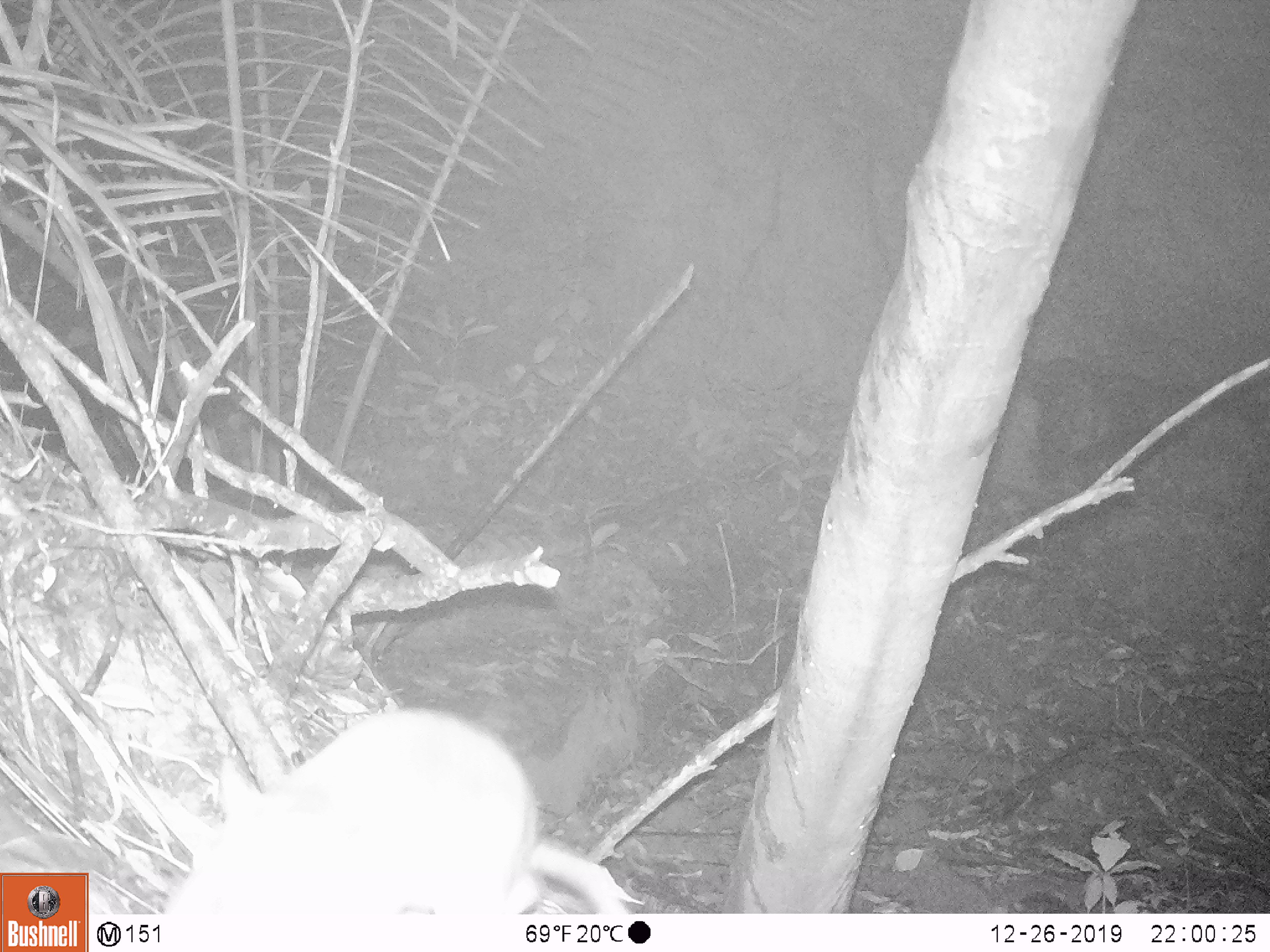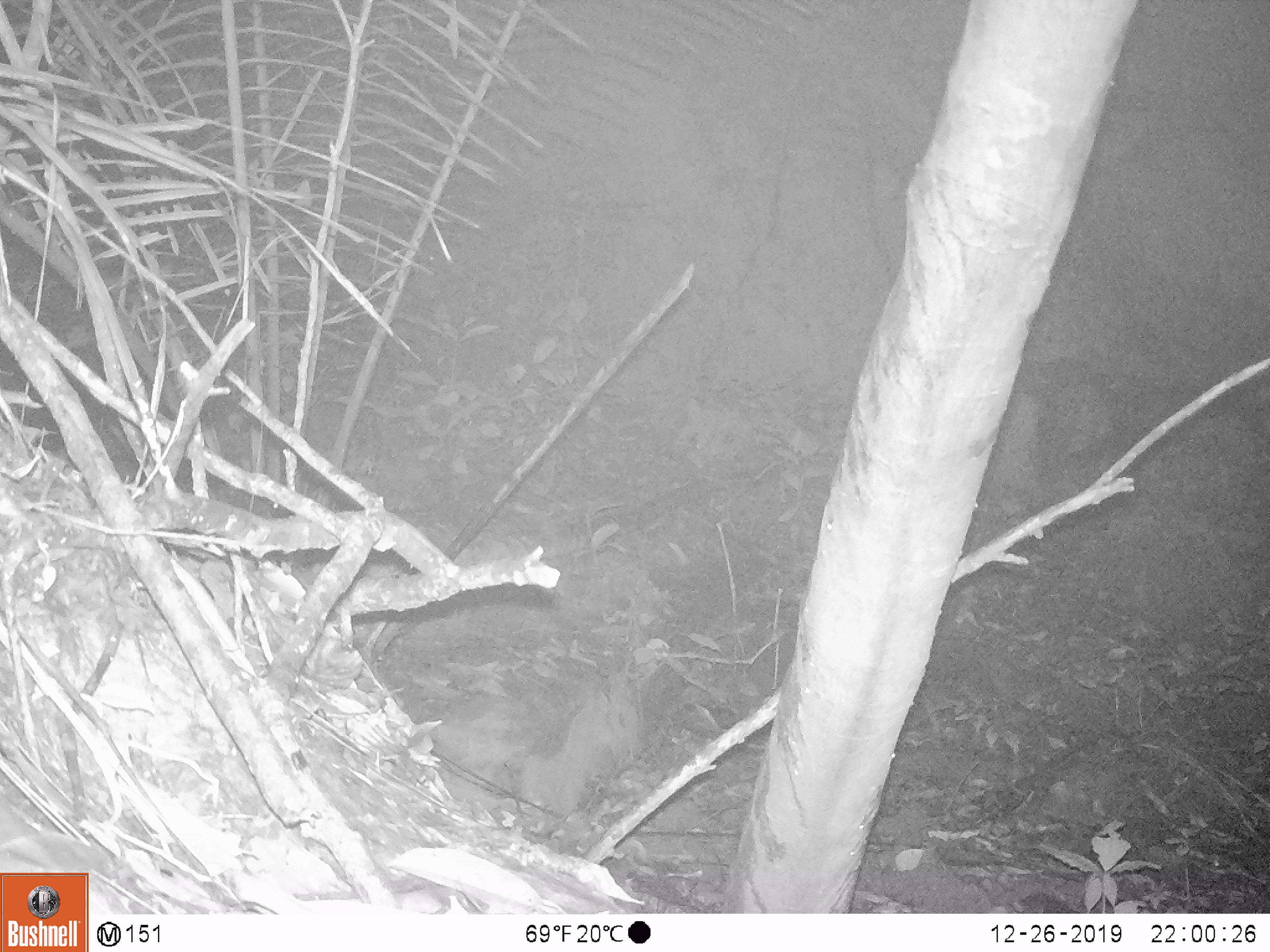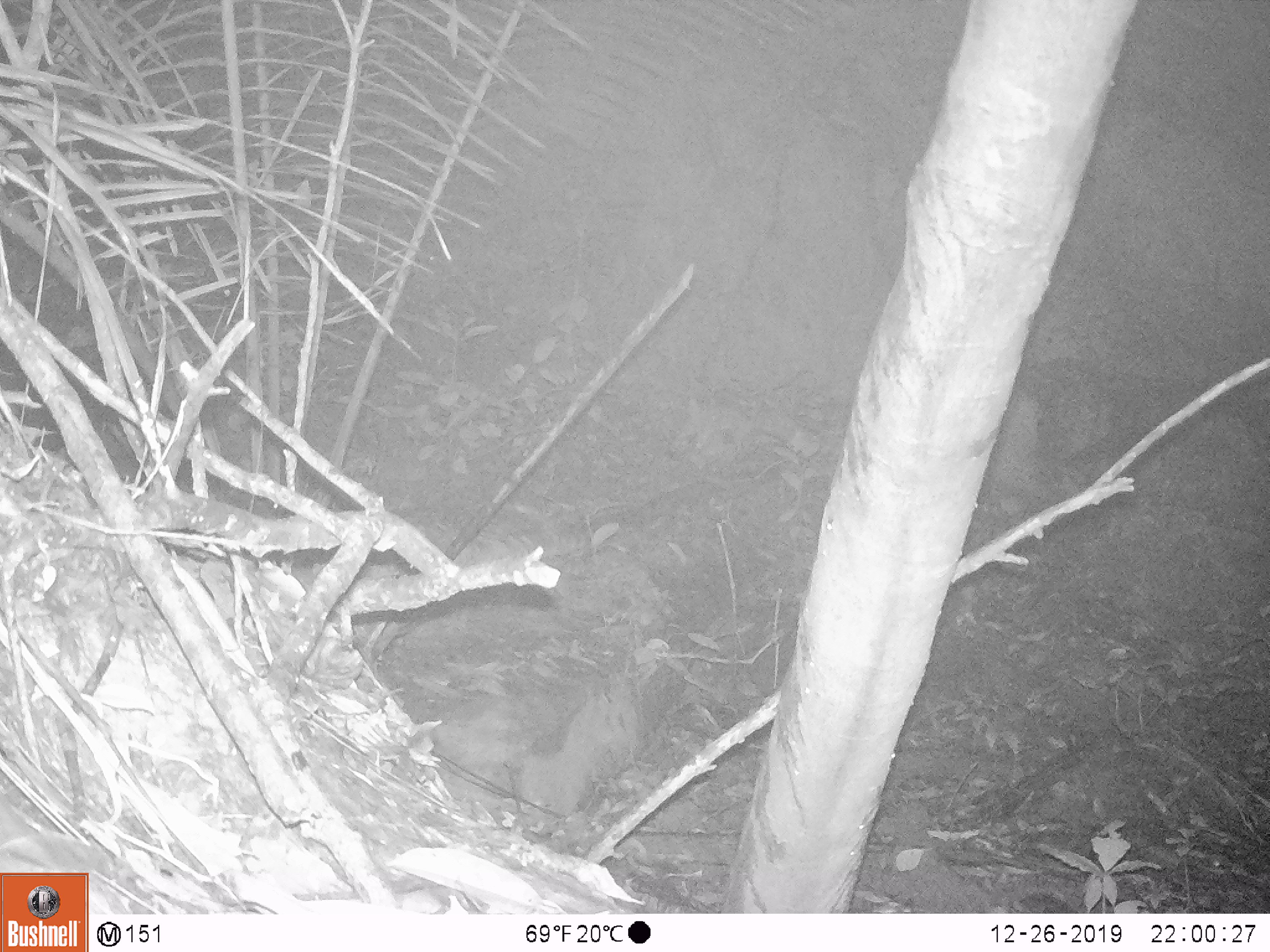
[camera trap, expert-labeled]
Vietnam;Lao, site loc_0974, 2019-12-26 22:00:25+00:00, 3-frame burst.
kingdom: Animalia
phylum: Chordata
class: Mammalia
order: Rodentia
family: Muridae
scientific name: Muridae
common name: old-world mice and rats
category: unidentified murid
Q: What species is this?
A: Unidentified murid (old-world mice and rats) (Muridae).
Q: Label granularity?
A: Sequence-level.